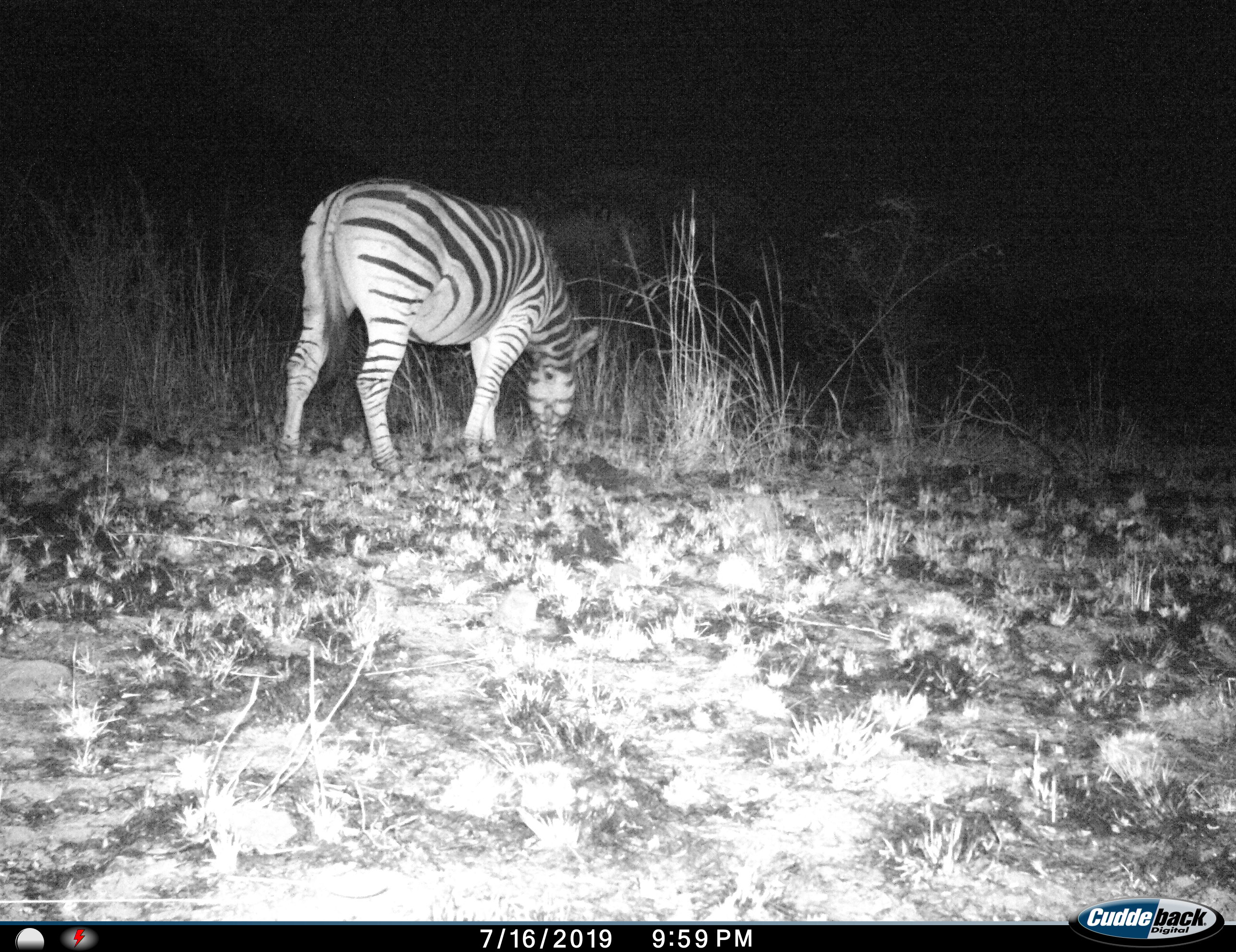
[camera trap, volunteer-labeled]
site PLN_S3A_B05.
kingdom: Animalia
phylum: Chordata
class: Mammalia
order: Perissodactyla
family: Equidae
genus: Equus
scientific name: Equus quagga burchellii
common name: burchell's zebra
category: zebraburchells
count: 1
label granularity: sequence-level